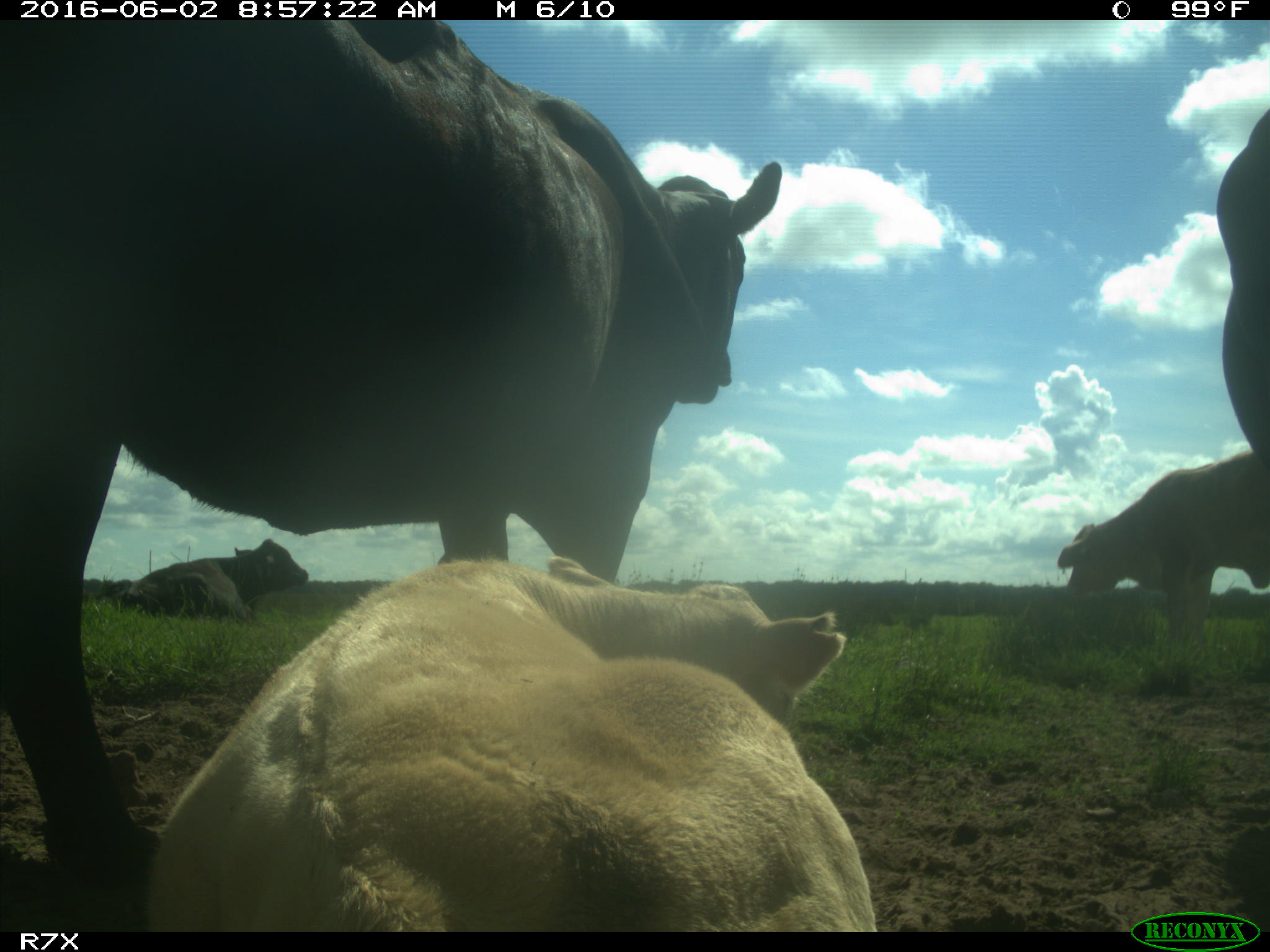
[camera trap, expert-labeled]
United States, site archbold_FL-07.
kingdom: Animalia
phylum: Chordata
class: Mammalia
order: Artiodactyla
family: Bovidae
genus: Bos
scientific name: Bos taurus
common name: domestic cow